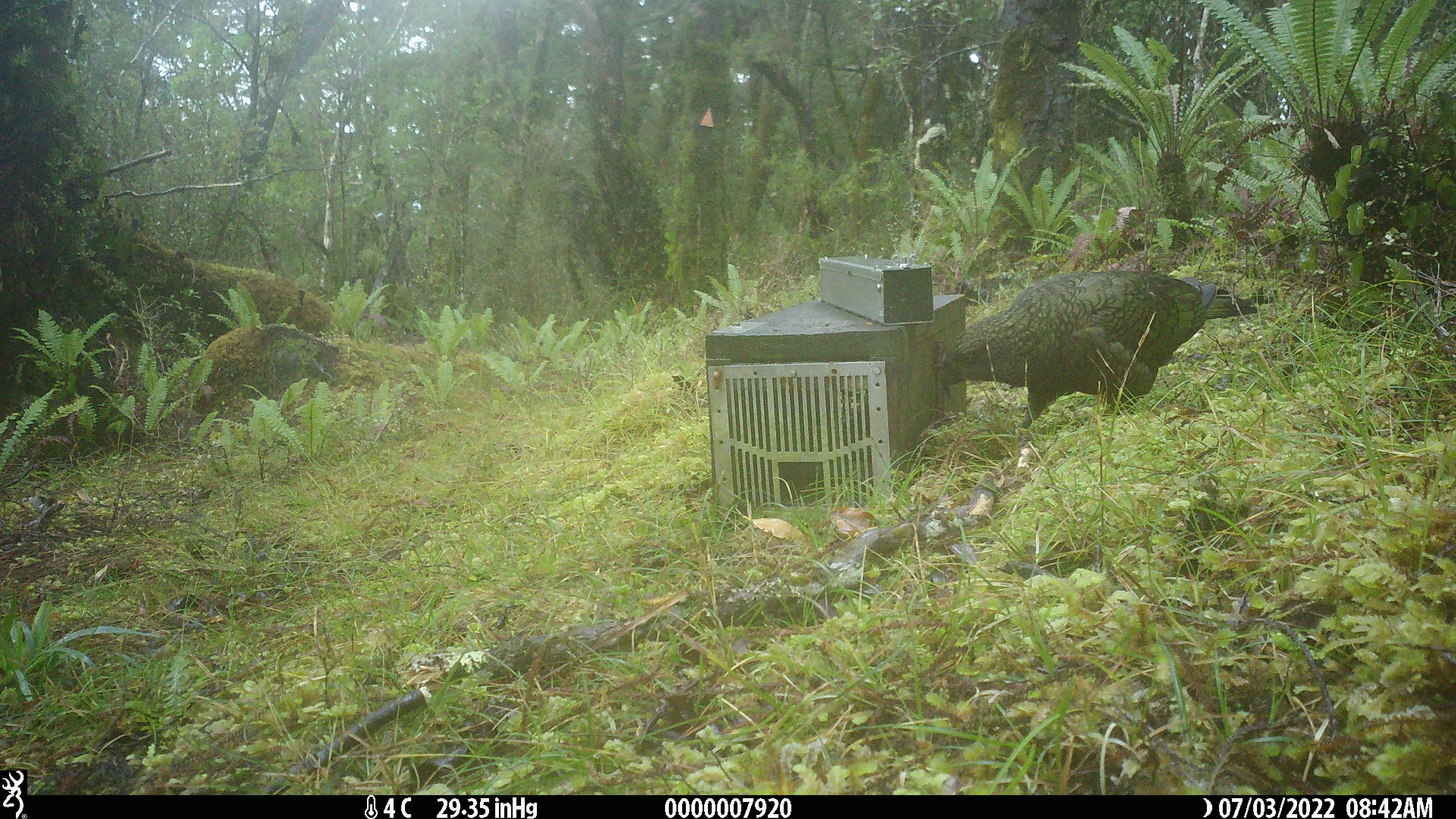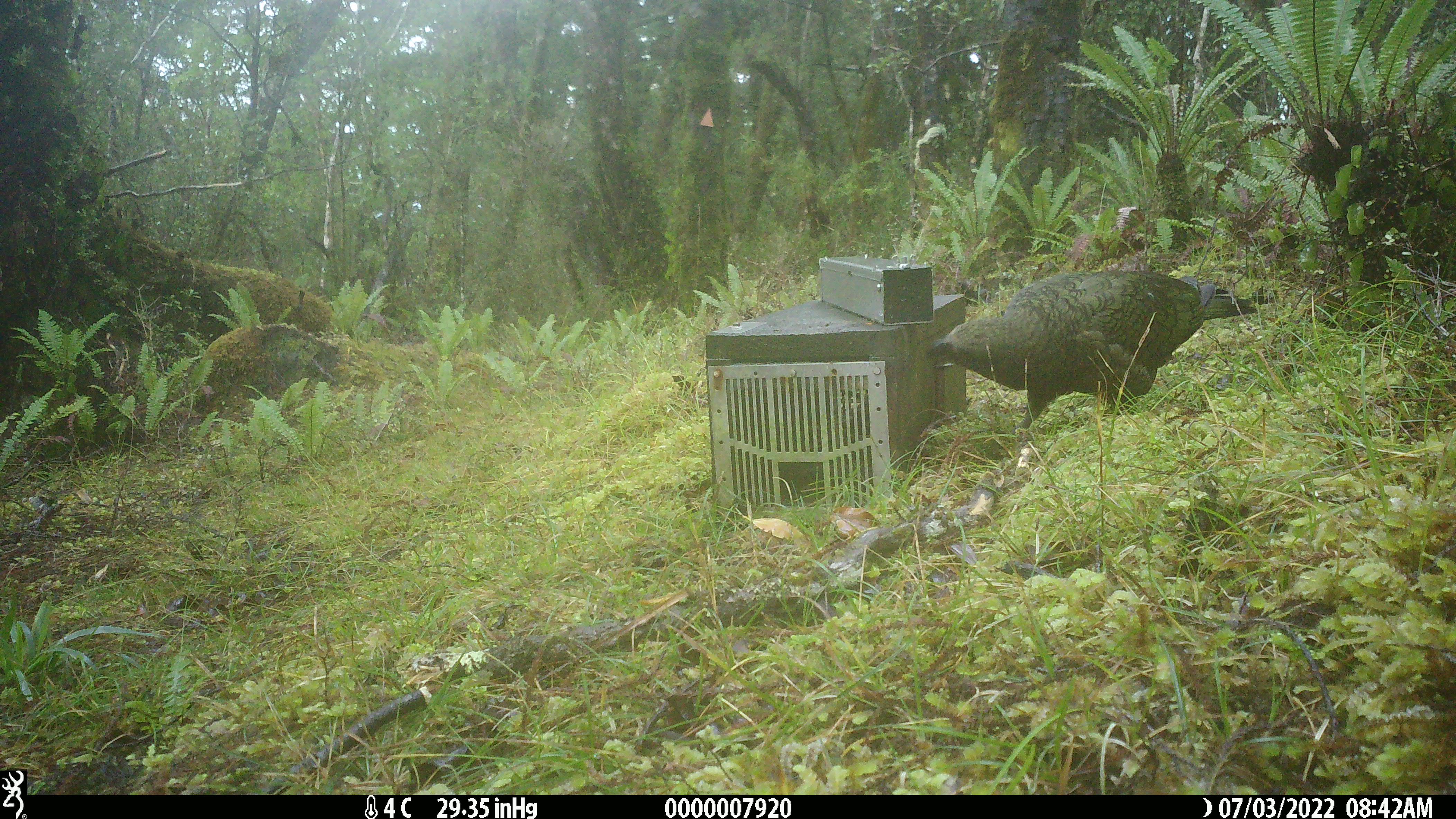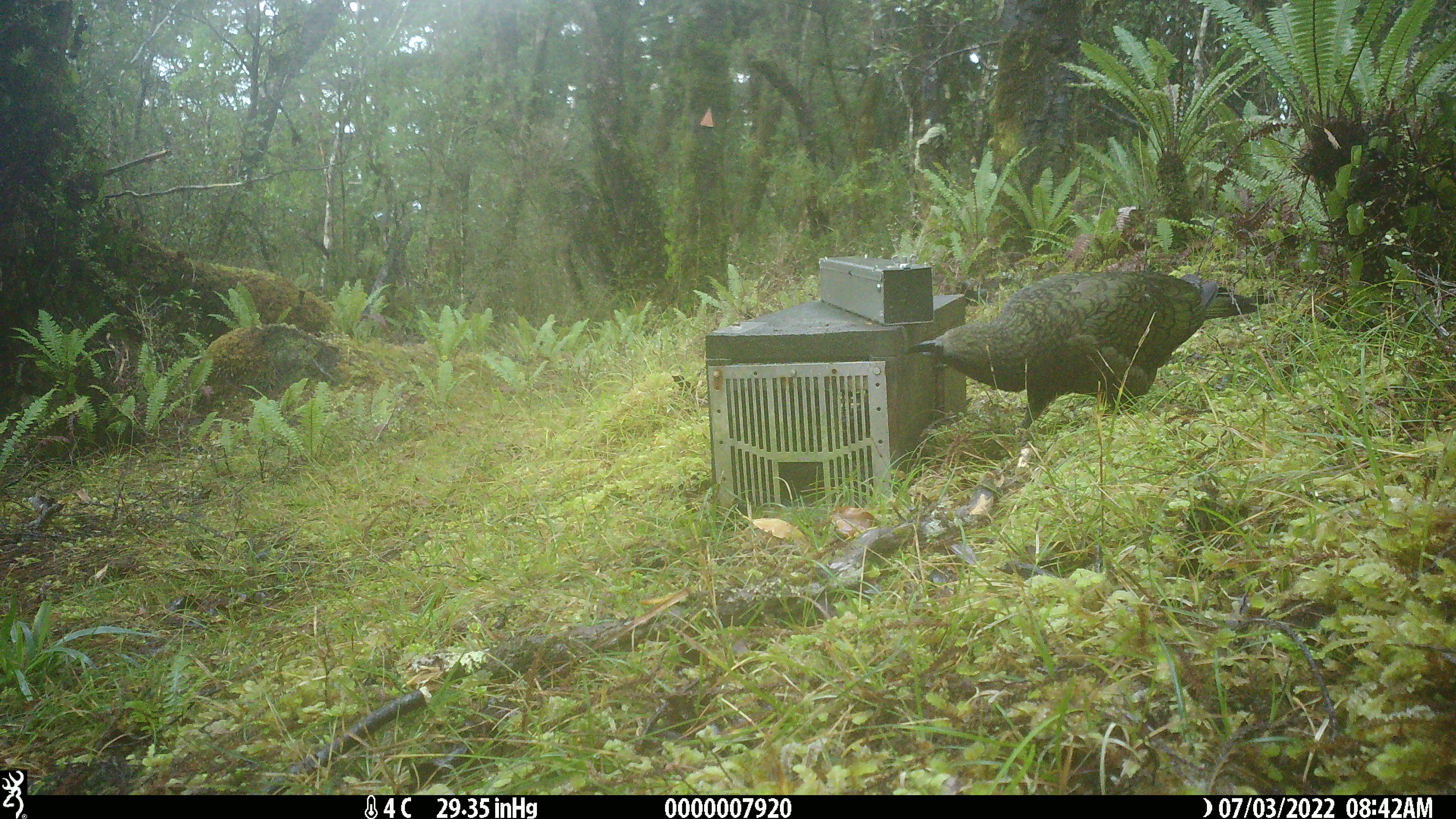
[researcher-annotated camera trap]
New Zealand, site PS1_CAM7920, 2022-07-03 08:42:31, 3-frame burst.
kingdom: Animalia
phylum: Chordata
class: Aves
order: Psittaciformes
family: Strigopidae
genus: Nestor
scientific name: Nestor notabilis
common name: kea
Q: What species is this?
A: Kea (Nestor notabilis).